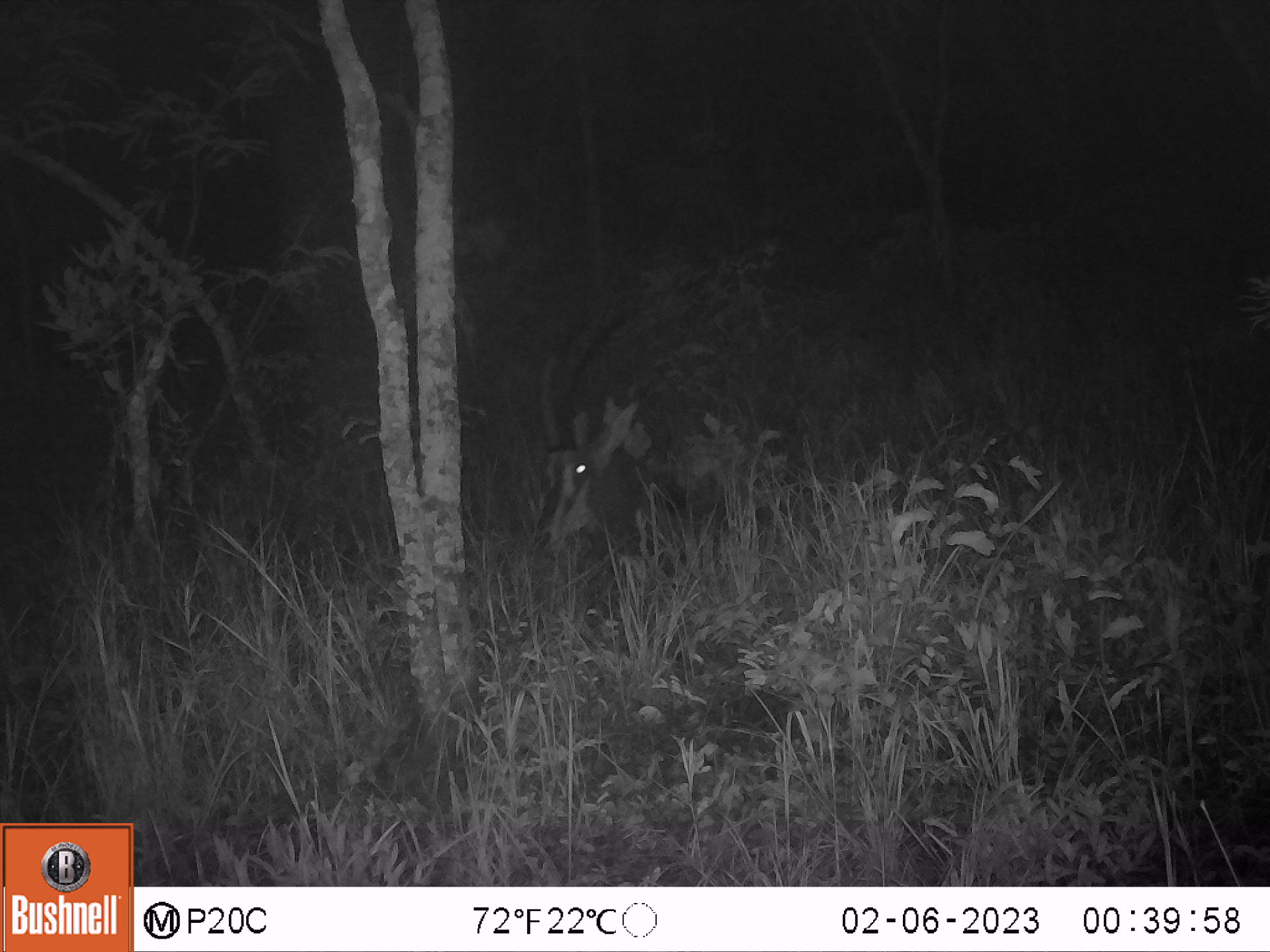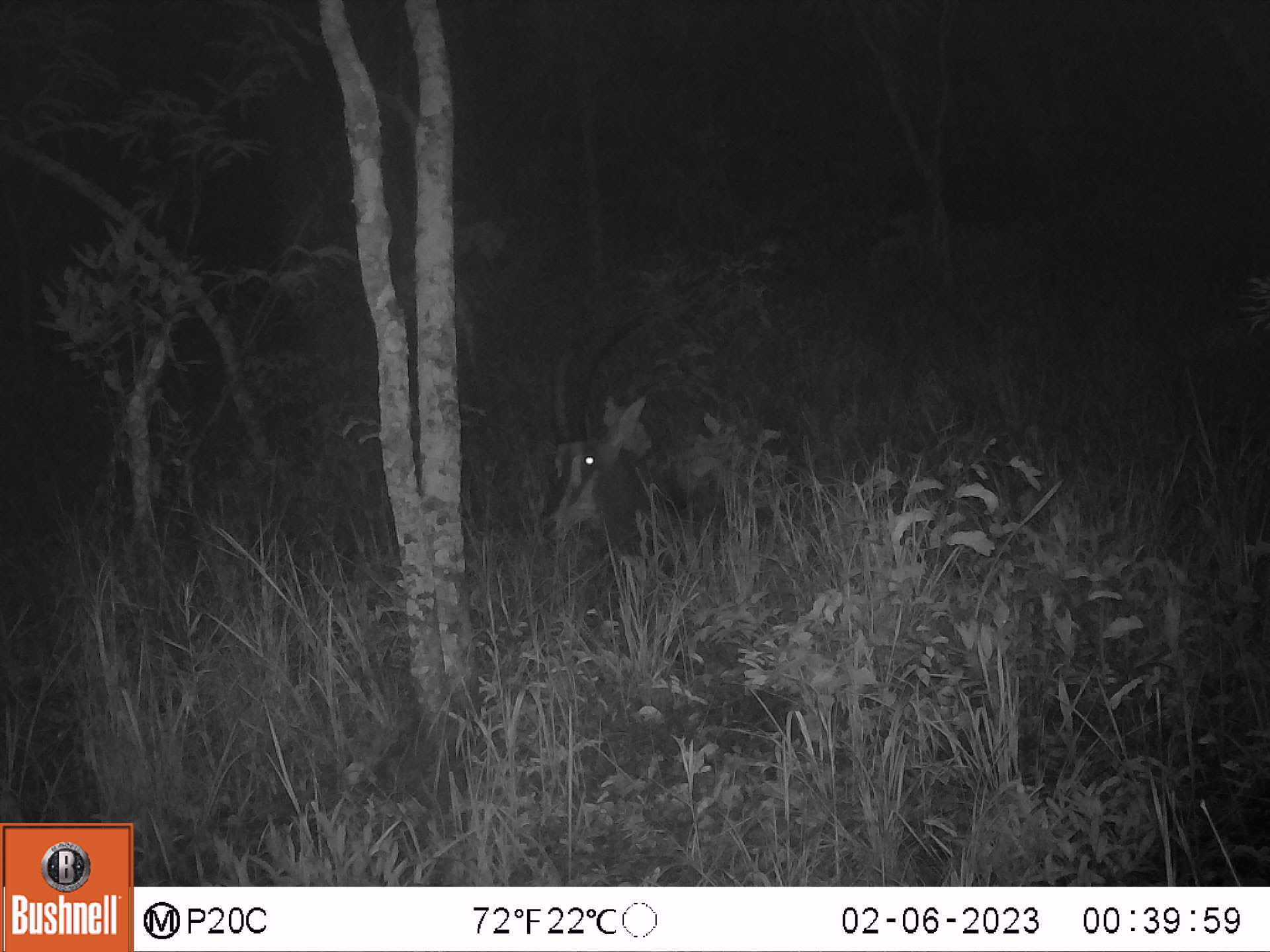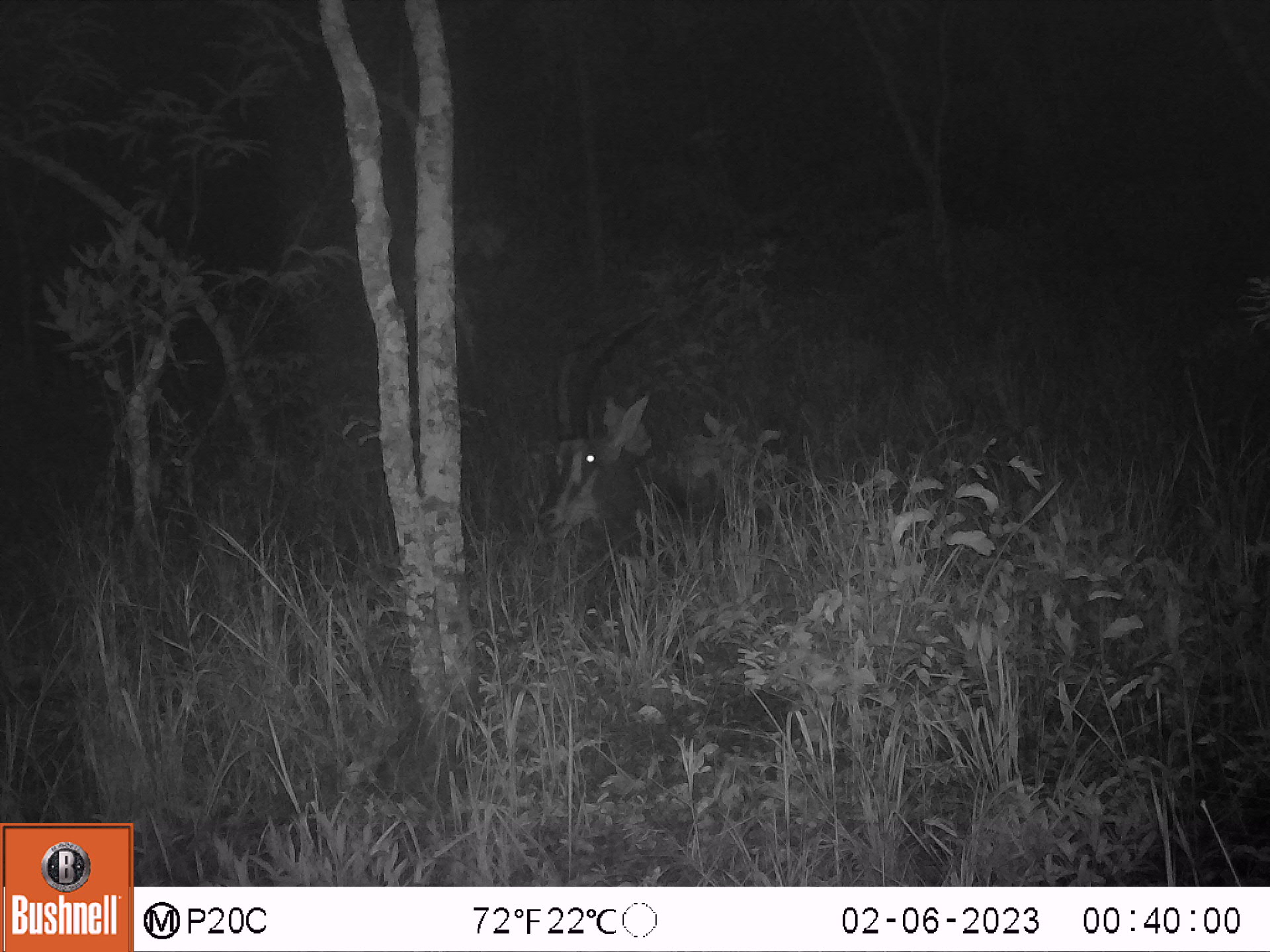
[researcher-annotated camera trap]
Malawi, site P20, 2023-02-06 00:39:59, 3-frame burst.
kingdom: Animalia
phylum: Chordata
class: Mammalia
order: Artiodactyla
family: Bovidae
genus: Hippotragus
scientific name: Hippotragus niger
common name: sable antelope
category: sable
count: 1